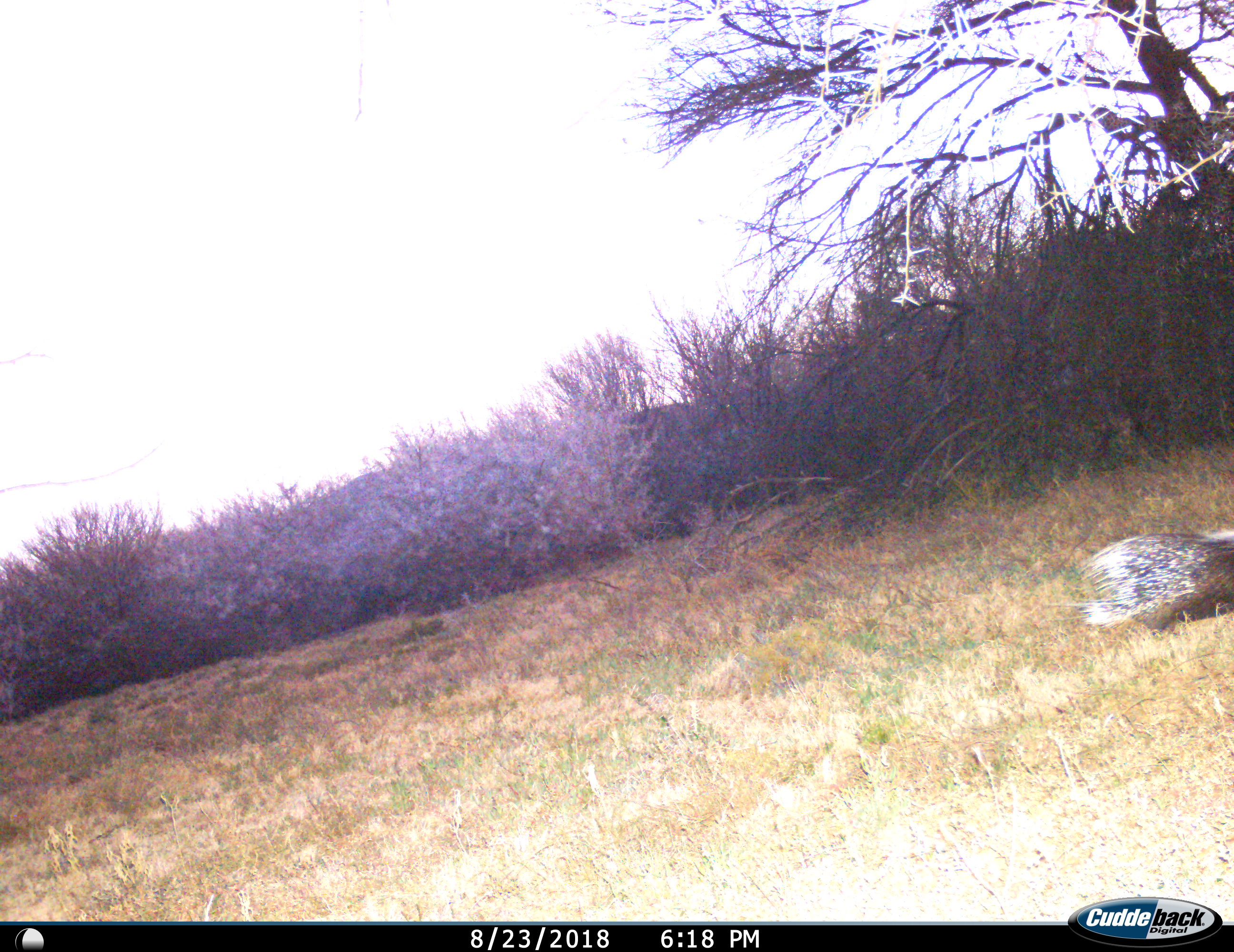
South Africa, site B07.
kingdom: Animalia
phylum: Chordata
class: Mammalia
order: Rodentia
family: Hystricidae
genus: Hystrix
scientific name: Hystrix africaeaustralis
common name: cape porcupine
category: porcupine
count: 1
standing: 0%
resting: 12%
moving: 88%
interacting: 0%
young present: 0%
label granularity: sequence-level